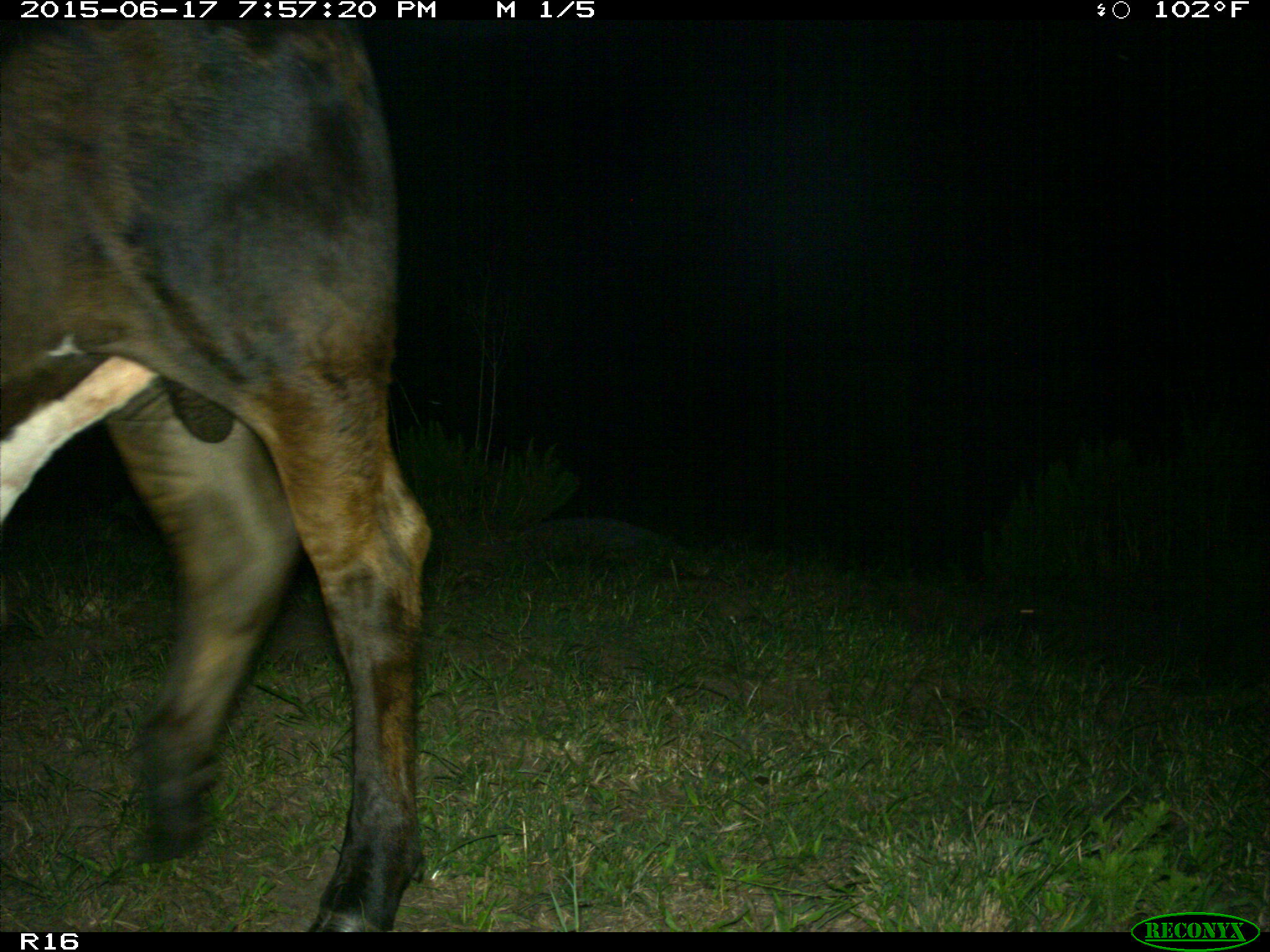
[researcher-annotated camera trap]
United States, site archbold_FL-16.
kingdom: Animalia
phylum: Chordata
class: Mammalia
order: Artiodactyla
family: Bovidae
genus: Bos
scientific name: Bos taurus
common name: domestic cow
Bos taurus (domestic cow).